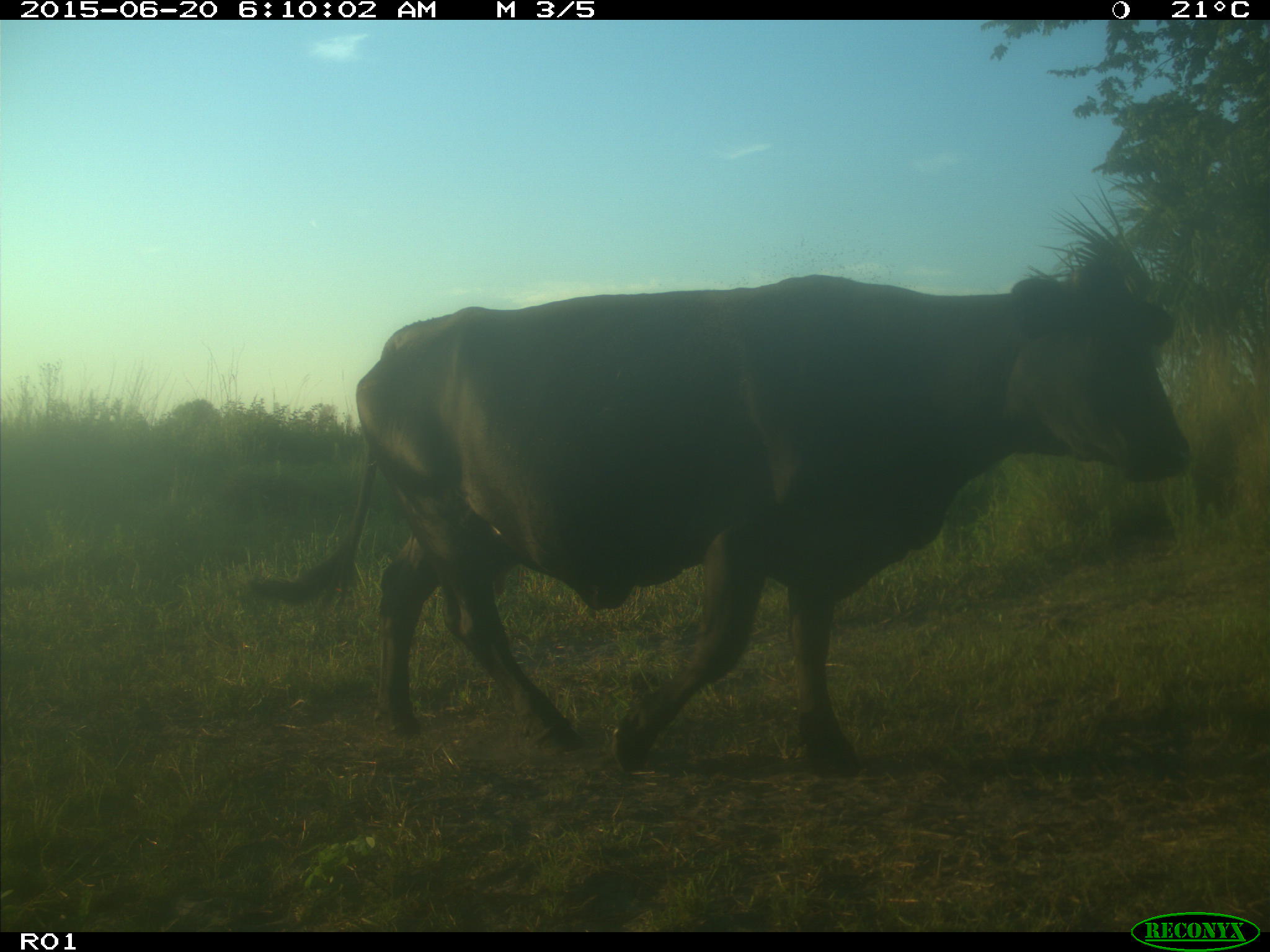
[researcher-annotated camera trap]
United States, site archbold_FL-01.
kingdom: Animalia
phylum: Chordata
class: Mammalia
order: Artiodactyla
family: Bovidae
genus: Bos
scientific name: Bos taurus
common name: domestic cow